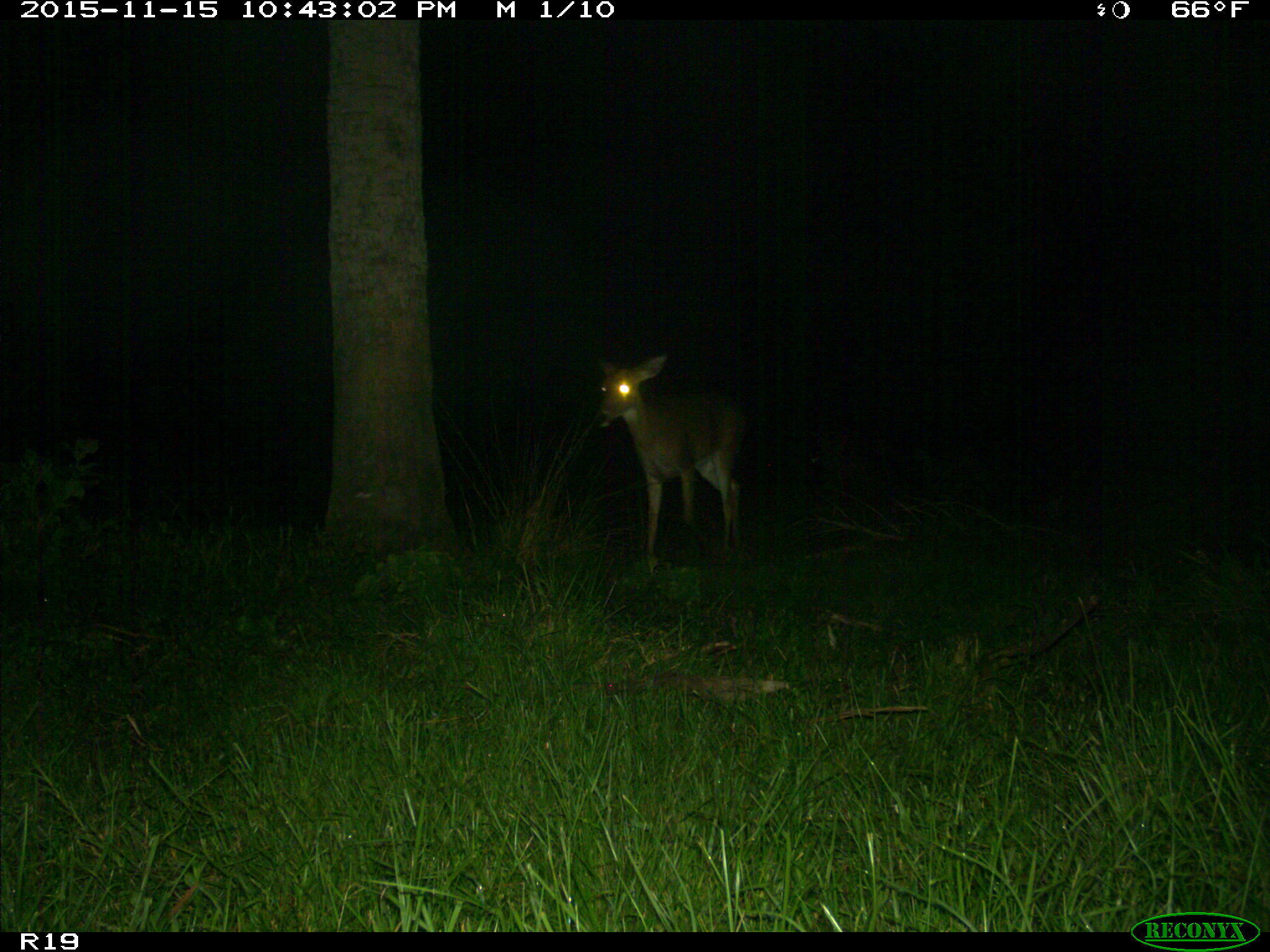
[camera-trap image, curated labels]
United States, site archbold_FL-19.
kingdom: Animalia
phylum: Chordata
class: Mammalia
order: Artiodactyla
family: Cervidae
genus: Odocoileus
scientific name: Odocoileus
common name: deer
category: unidentified deer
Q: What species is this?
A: Unidentified deer (deer) (Odocoileus).